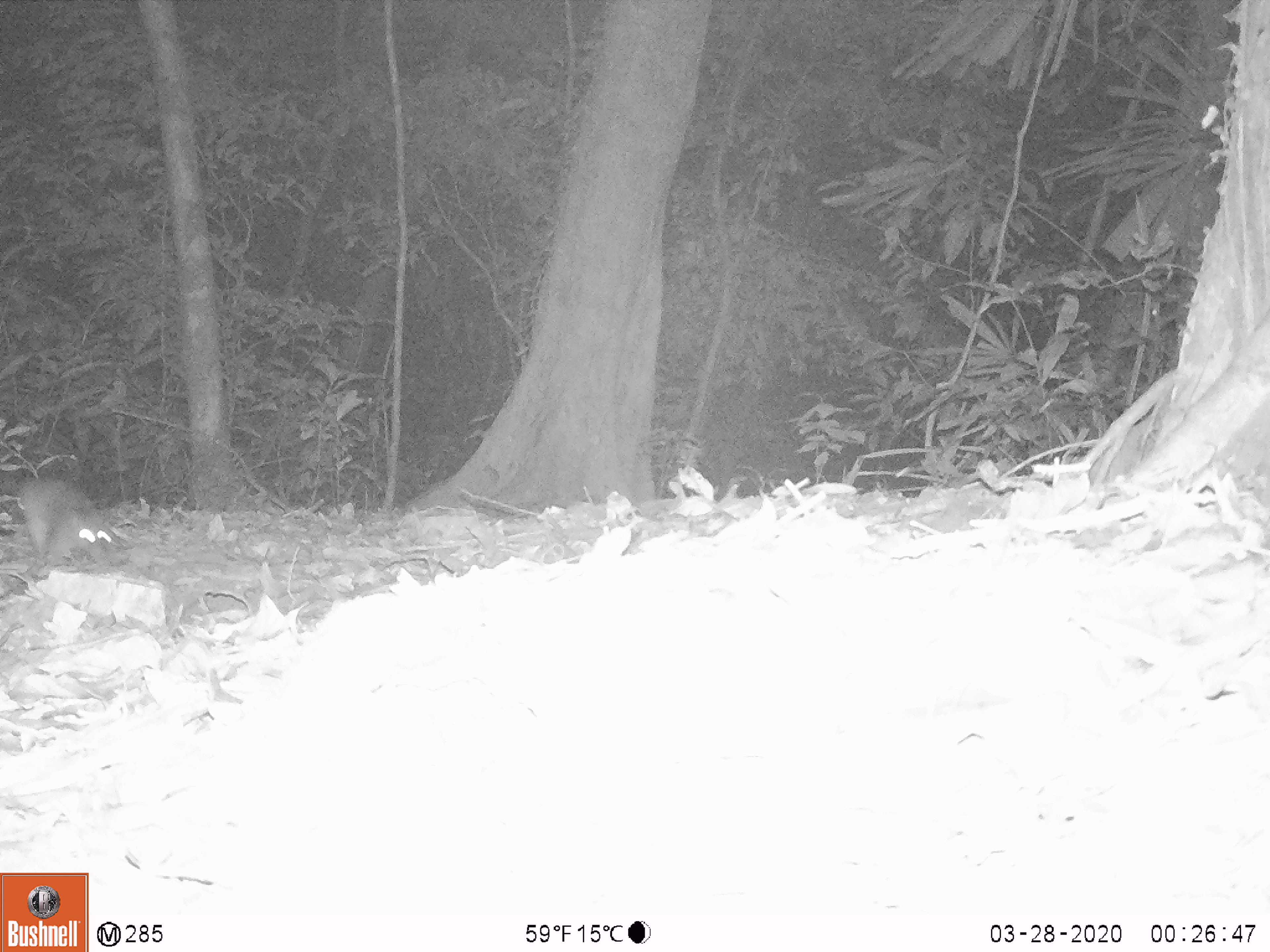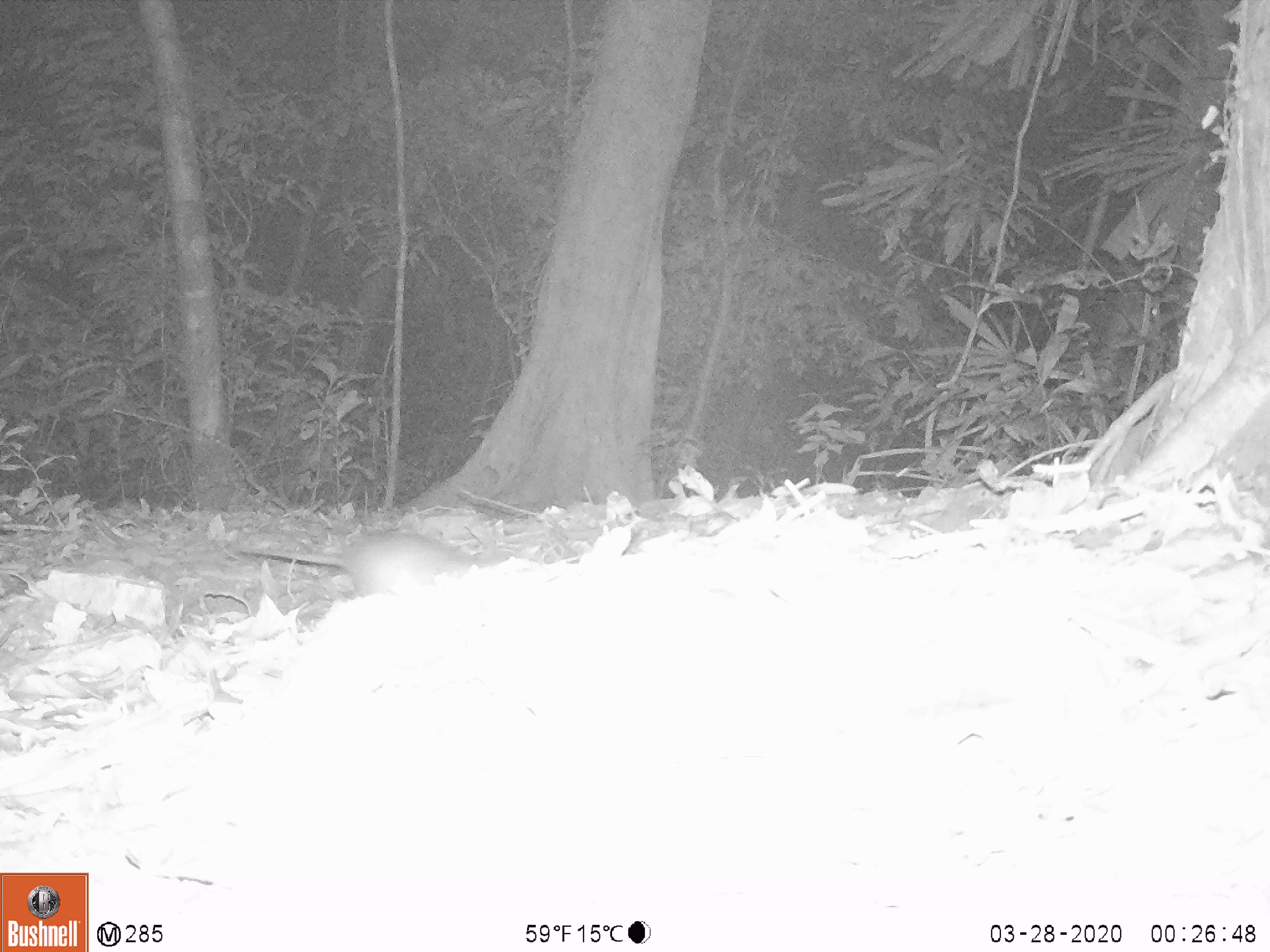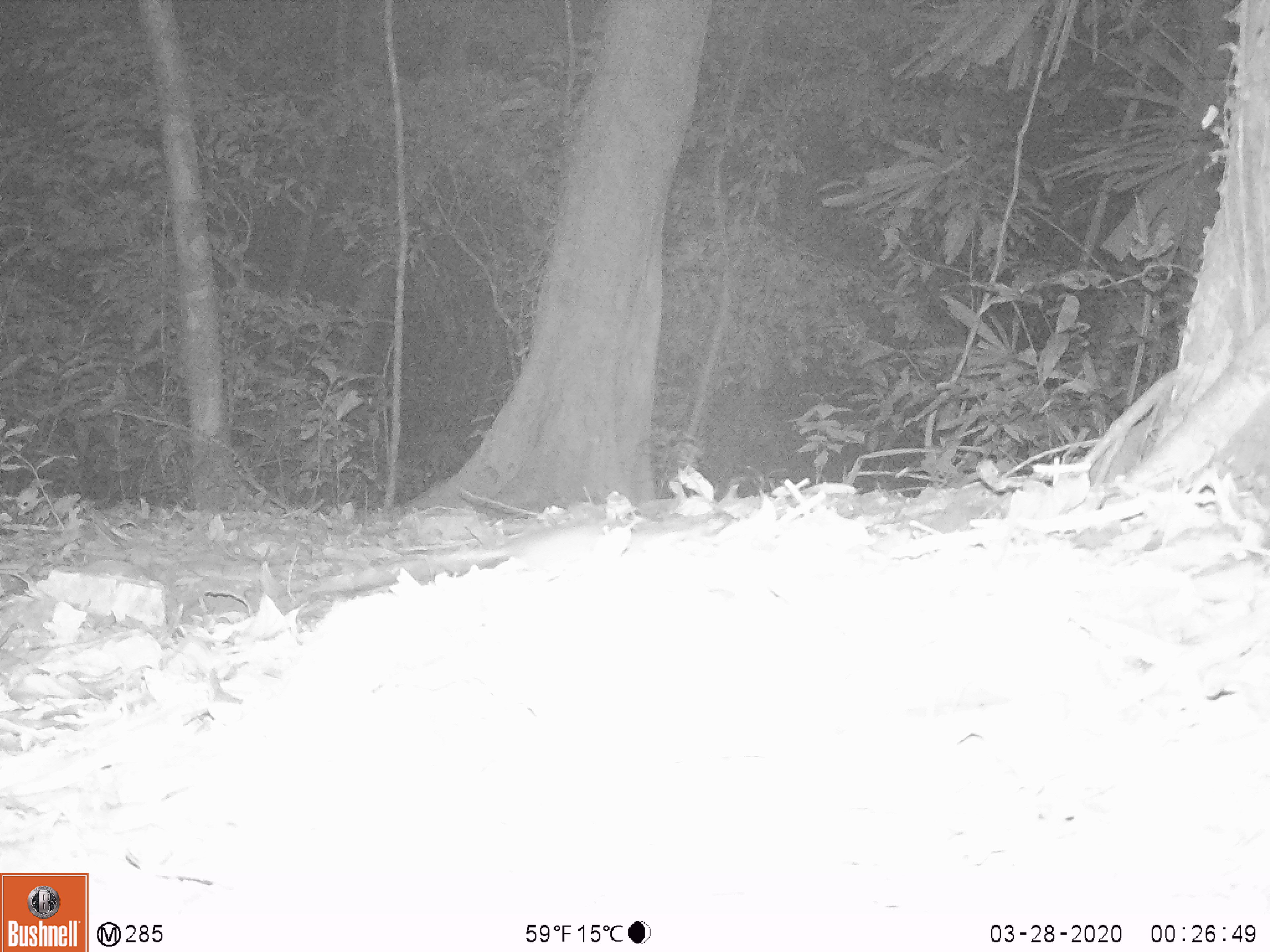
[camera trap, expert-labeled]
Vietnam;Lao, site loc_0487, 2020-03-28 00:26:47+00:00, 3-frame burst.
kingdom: Animalia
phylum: Chordata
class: Mammalia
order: Rodentia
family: Muridae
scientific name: Muridae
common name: old-world mice and rats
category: unidentified murid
Unidentified murid (old-world mice and rats) (Muridae). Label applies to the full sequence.